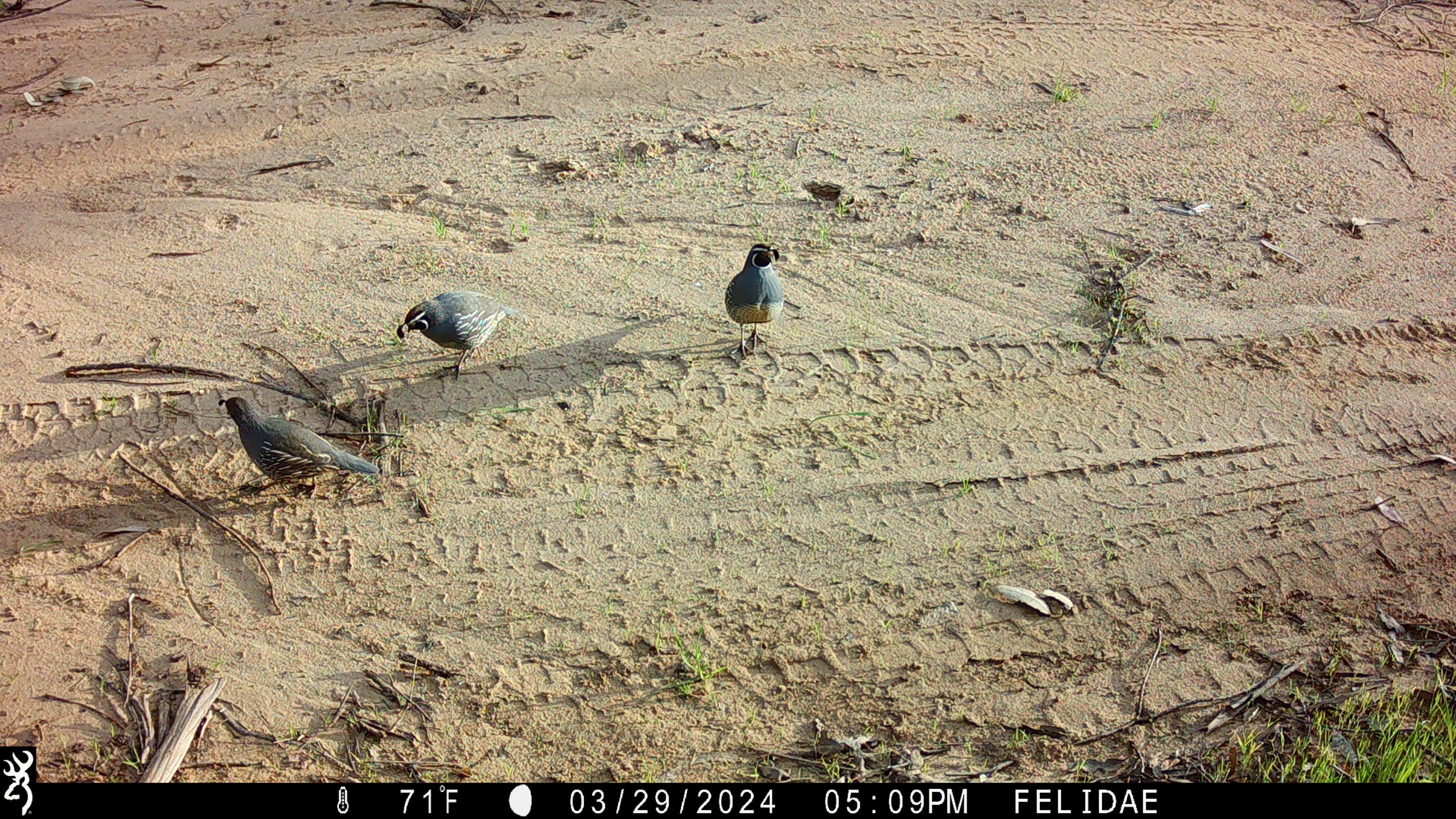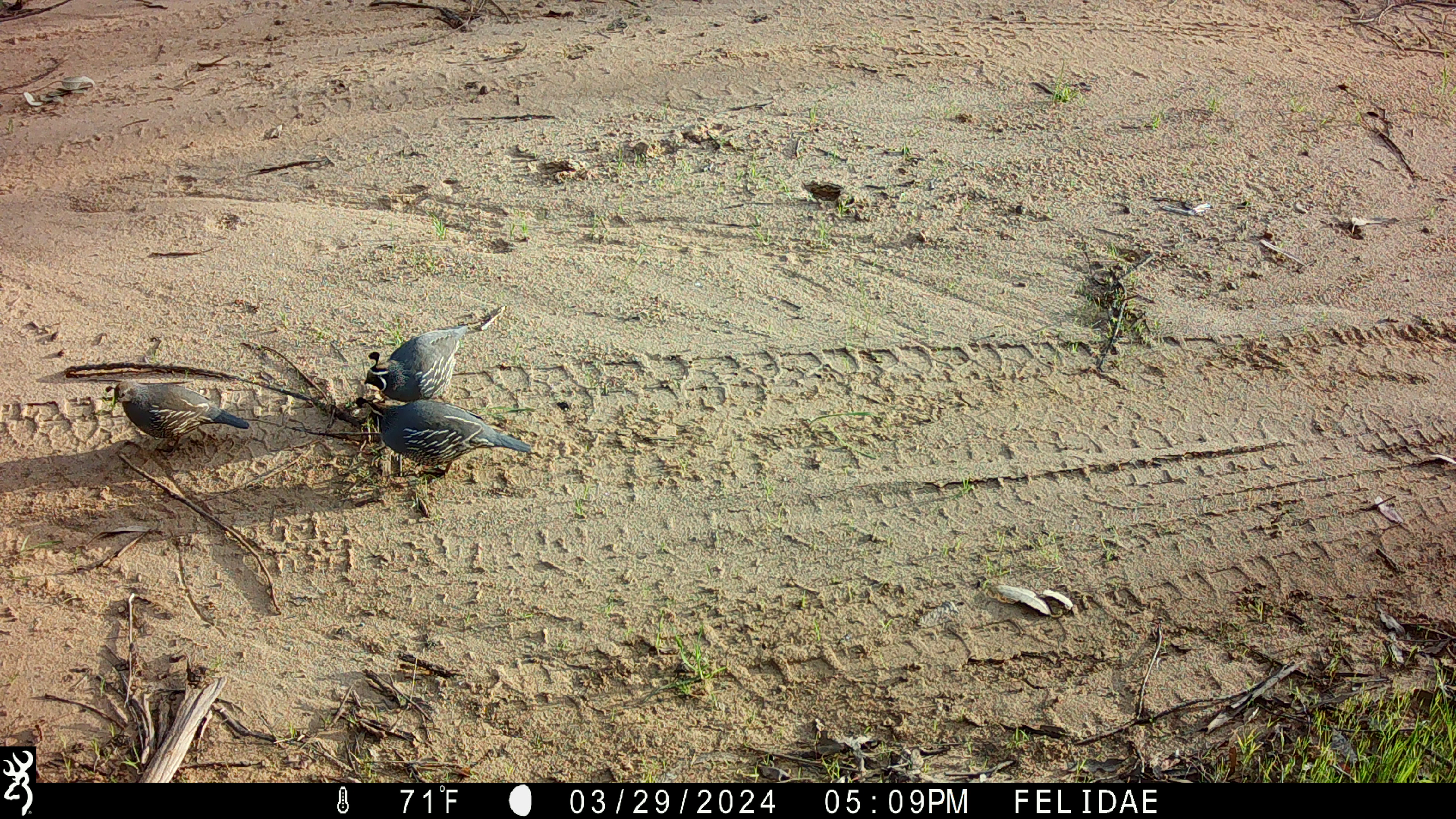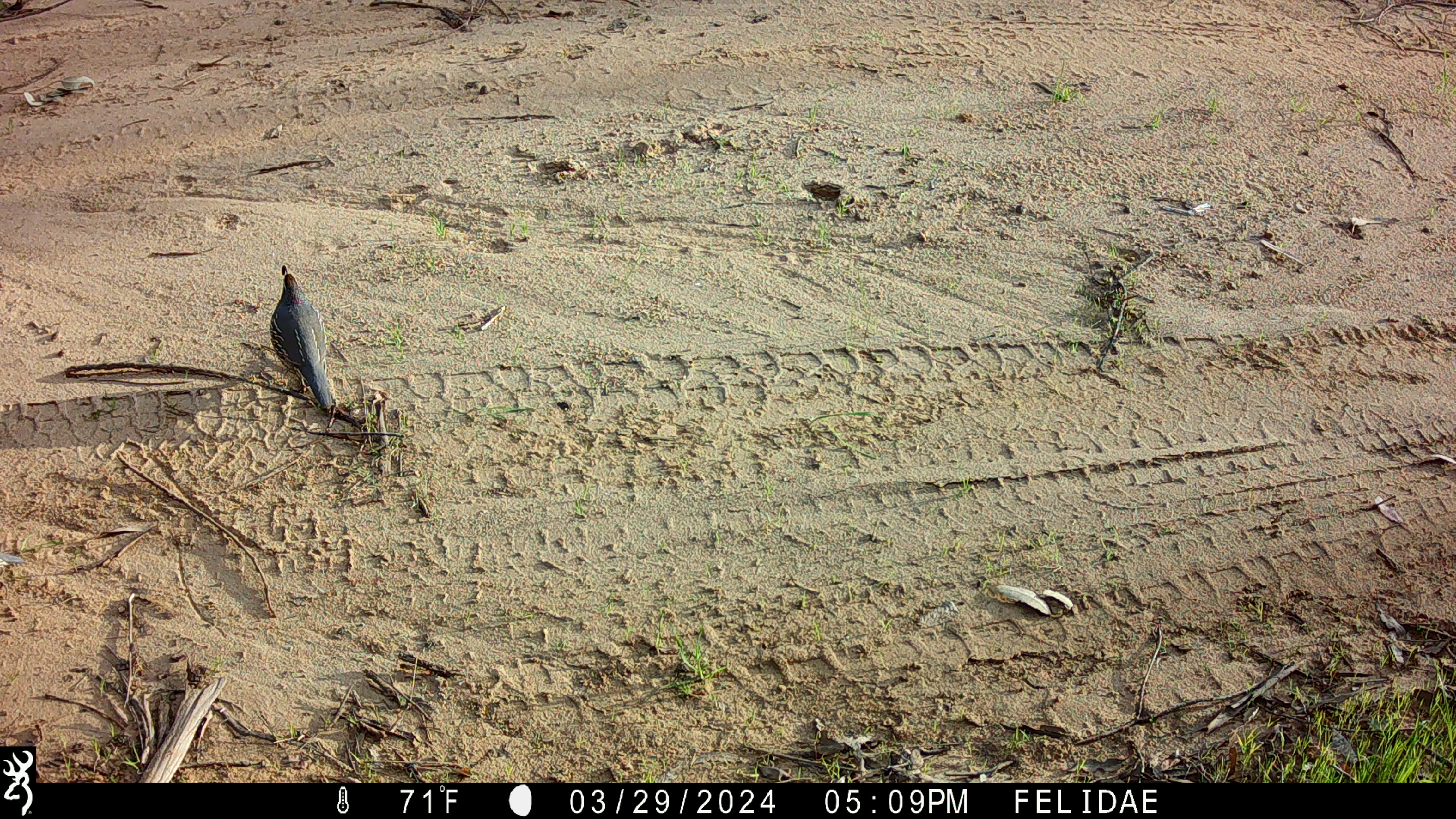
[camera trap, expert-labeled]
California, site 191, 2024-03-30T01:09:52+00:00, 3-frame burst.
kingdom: Animalia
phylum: Chordata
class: Aves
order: Galliformes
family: Odontophoridae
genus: Callipepla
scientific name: Callipepla californica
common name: california quail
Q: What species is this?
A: California quail (Callipepla californica).